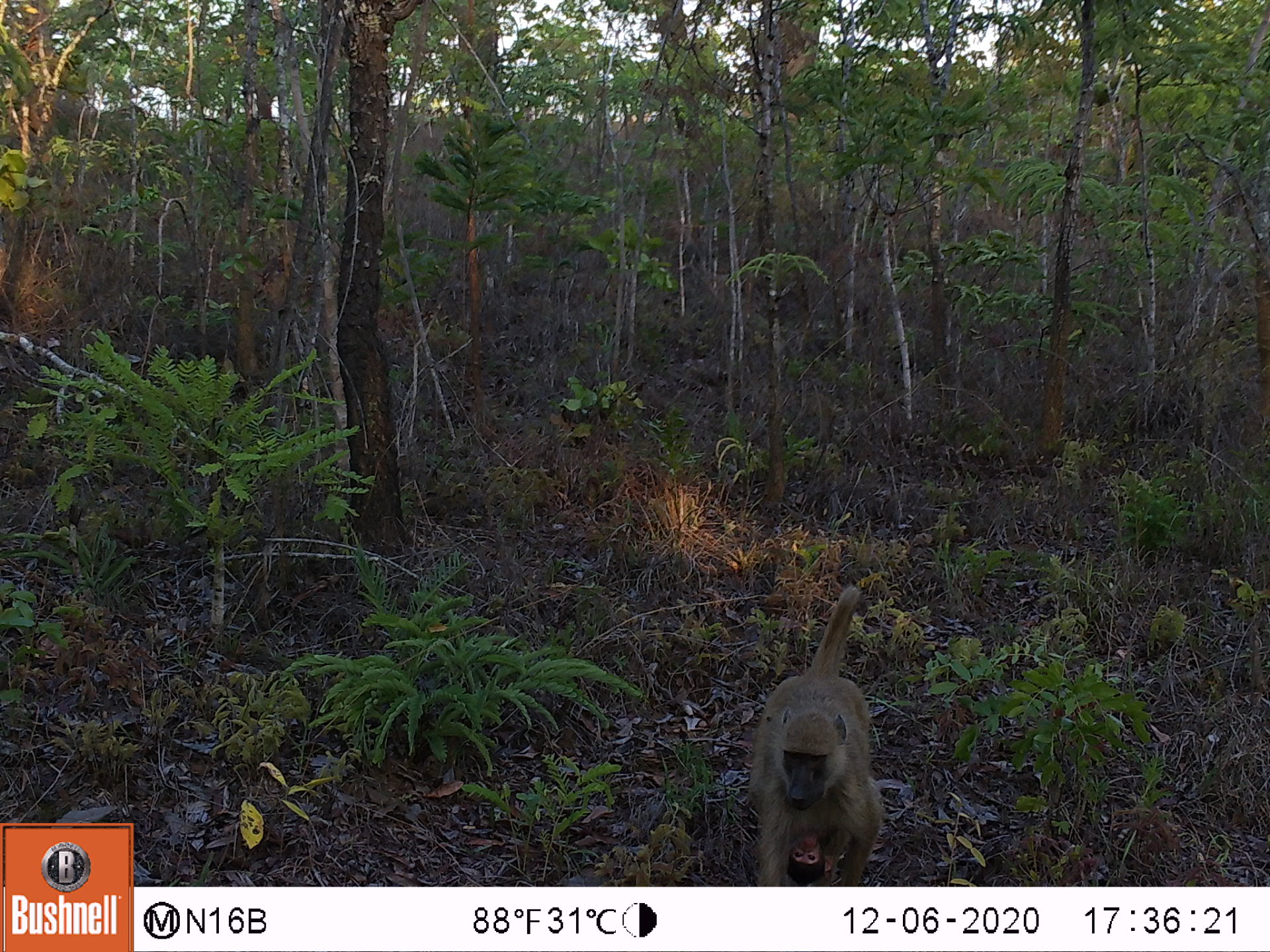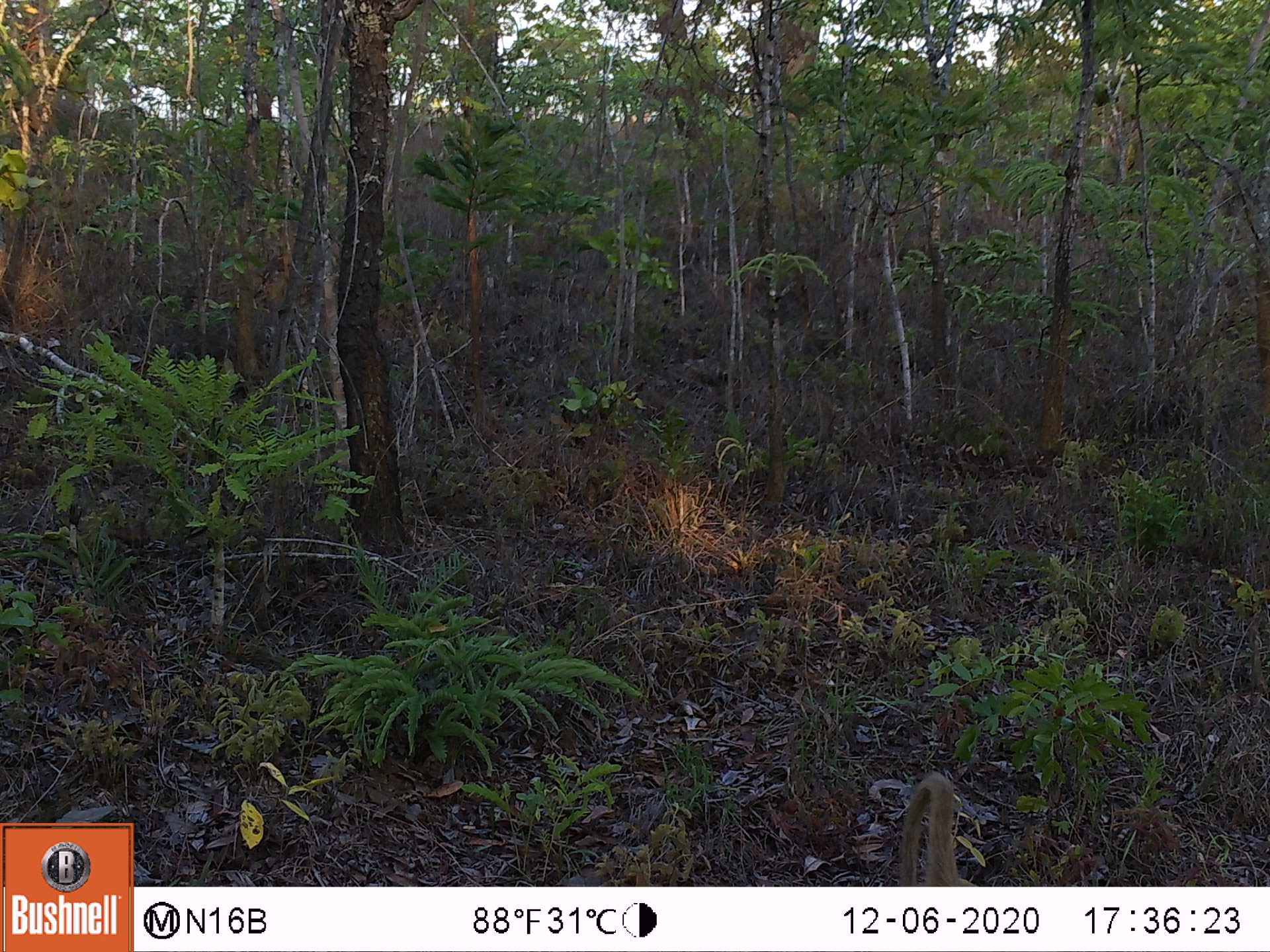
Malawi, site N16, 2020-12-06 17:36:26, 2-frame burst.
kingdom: Animalia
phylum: Chordata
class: Mammalia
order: Primates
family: Cercopithecidae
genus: Papio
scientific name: Papio cynocephalus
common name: yellow baboon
Yellow baboon (Papio cynocephalus), count 2.